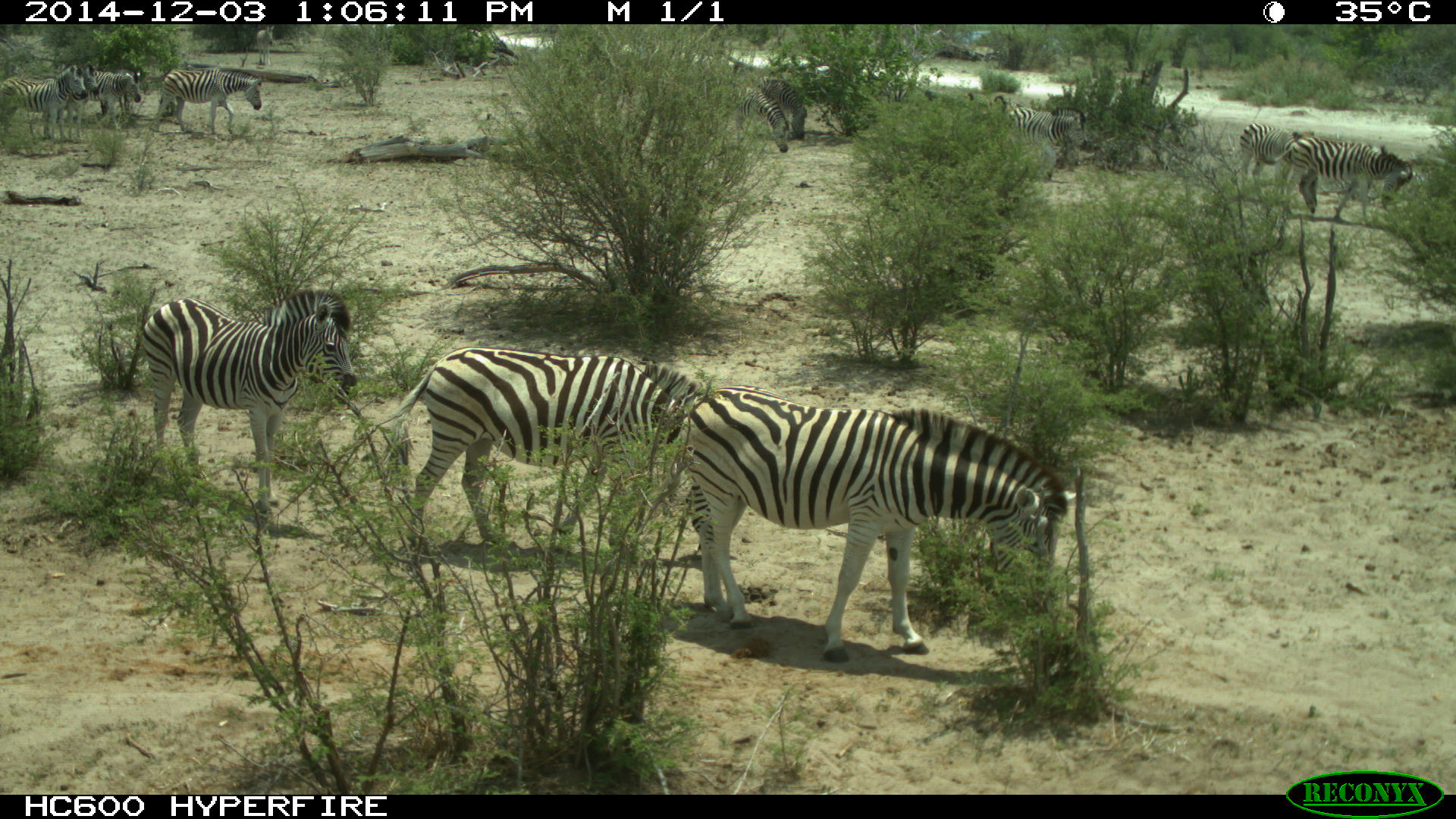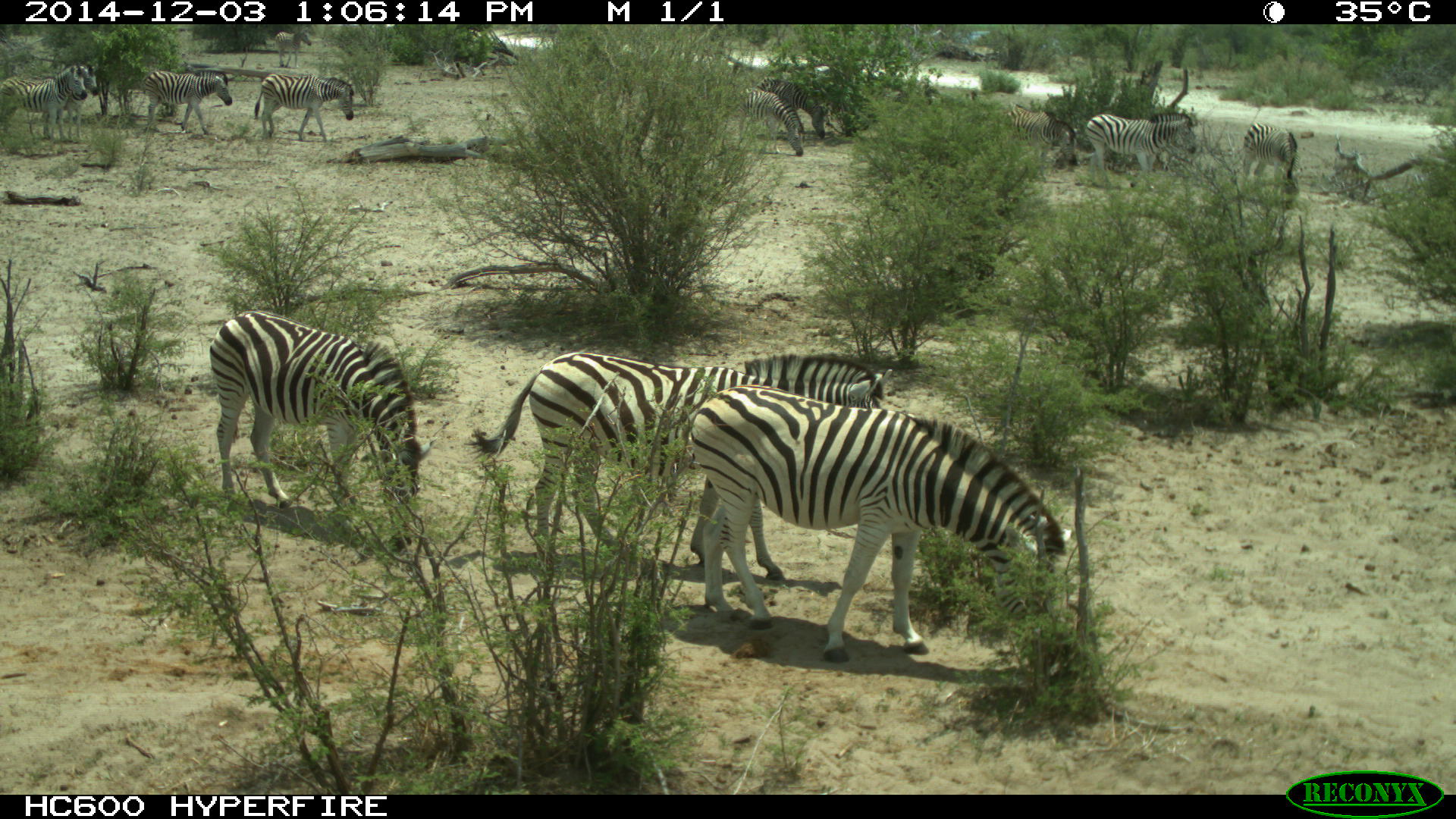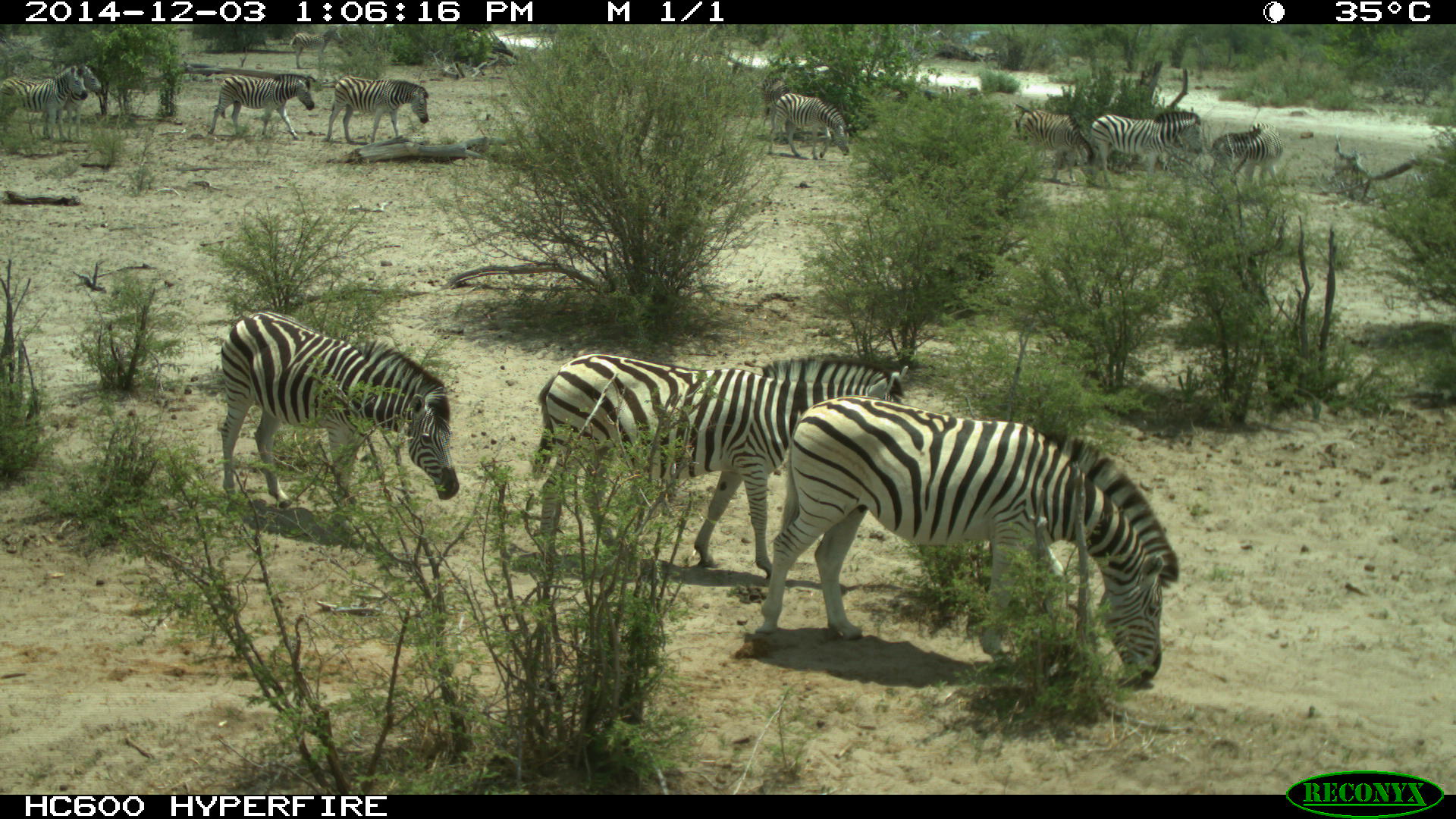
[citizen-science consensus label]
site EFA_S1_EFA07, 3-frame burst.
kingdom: Animalia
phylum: Chordata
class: Mammalia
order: Perissodactyla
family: Equidae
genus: Equus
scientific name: Equus quagga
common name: plains zebra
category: zebraplains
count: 11-50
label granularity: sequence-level